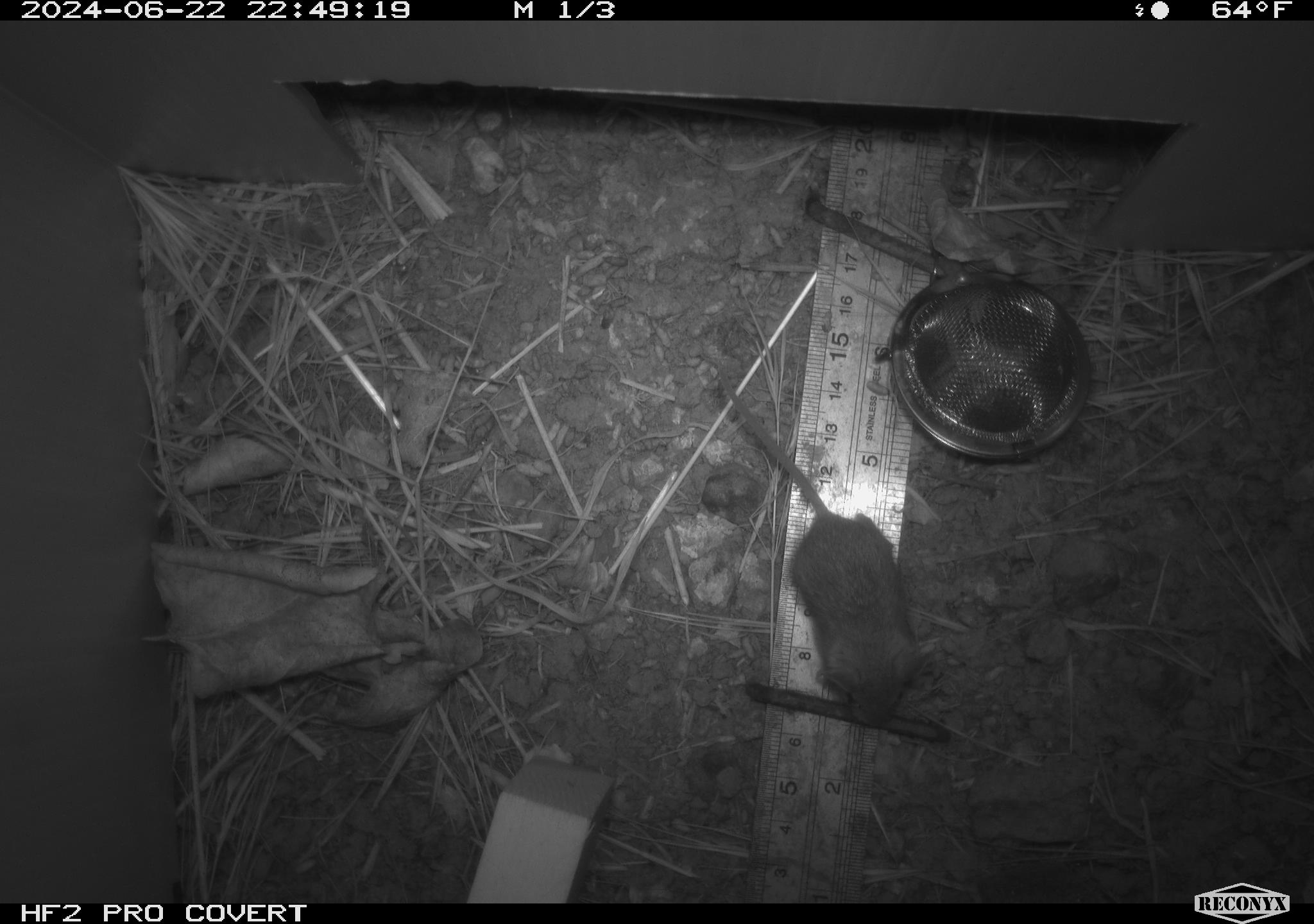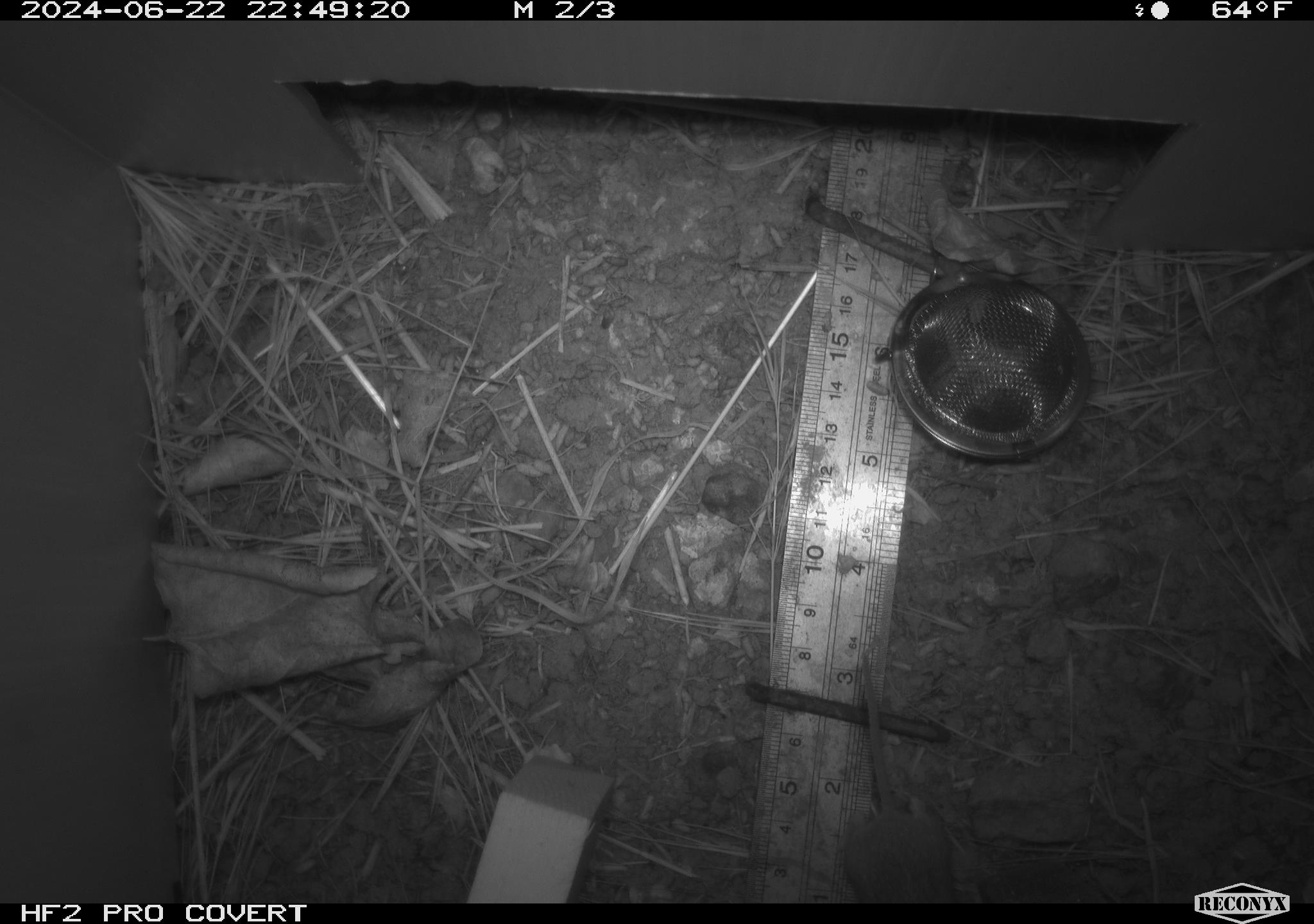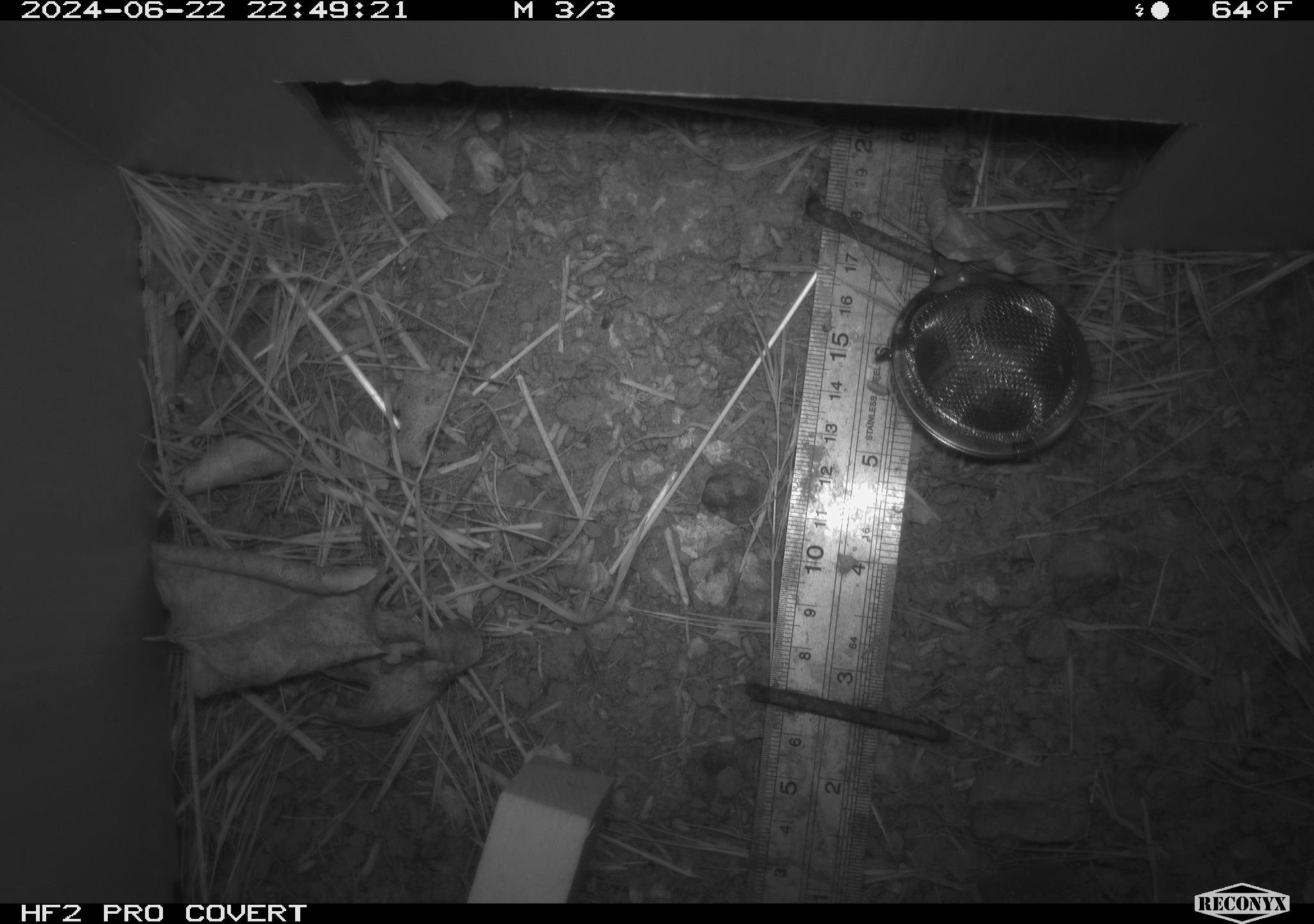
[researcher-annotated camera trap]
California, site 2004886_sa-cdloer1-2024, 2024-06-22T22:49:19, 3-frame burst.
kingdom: Animalia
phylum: Chordata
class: Mammalia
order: Rodentia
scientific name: Rodentia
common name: mouse species